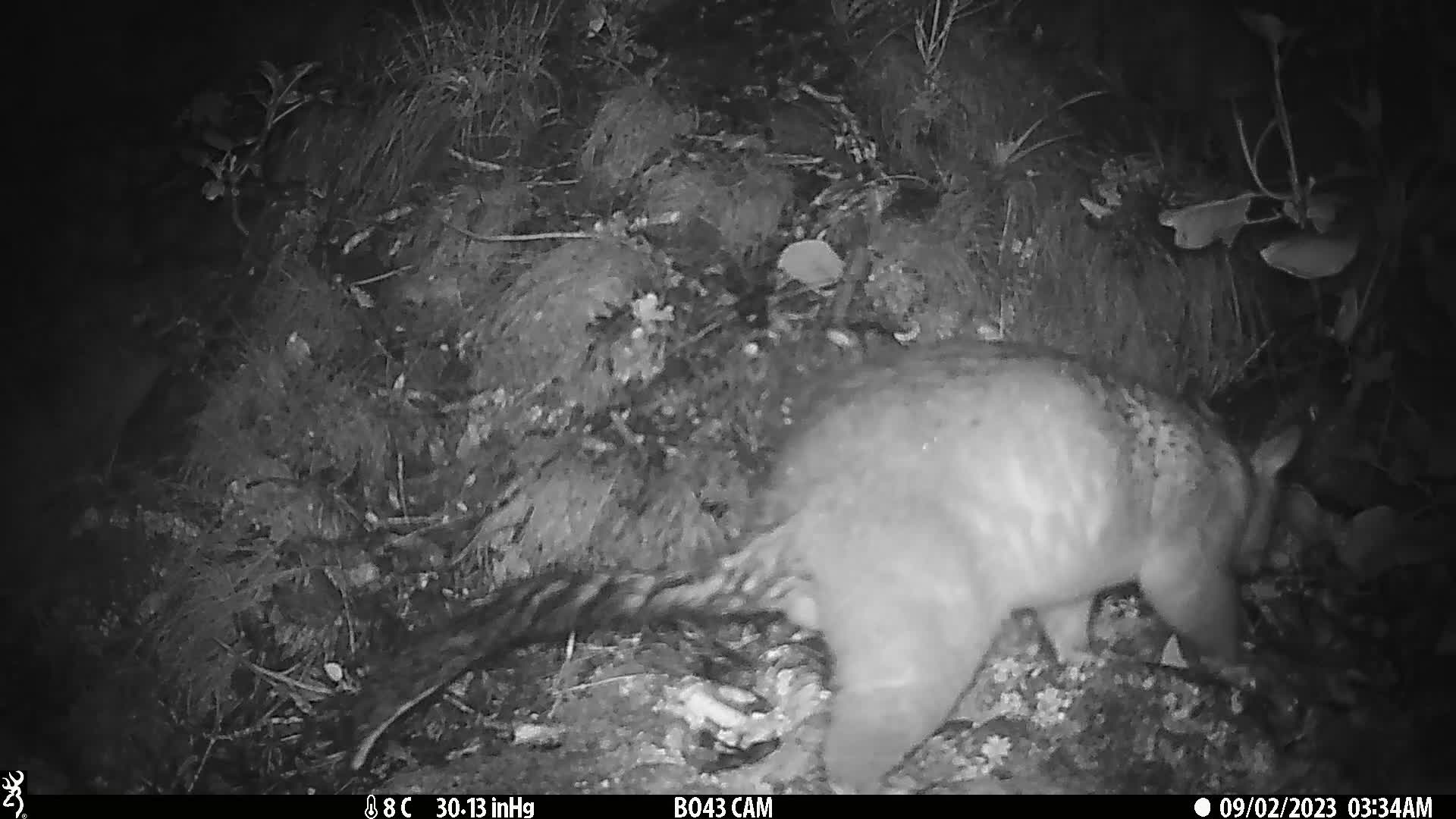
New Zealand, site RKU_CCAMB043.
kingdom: Animalia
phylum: Chordata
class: Mammalia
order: Diprotodontia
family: Phalangeridae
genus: Trichosurus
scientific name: Trichosurus vulpecula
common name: common brushtail possum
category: possum